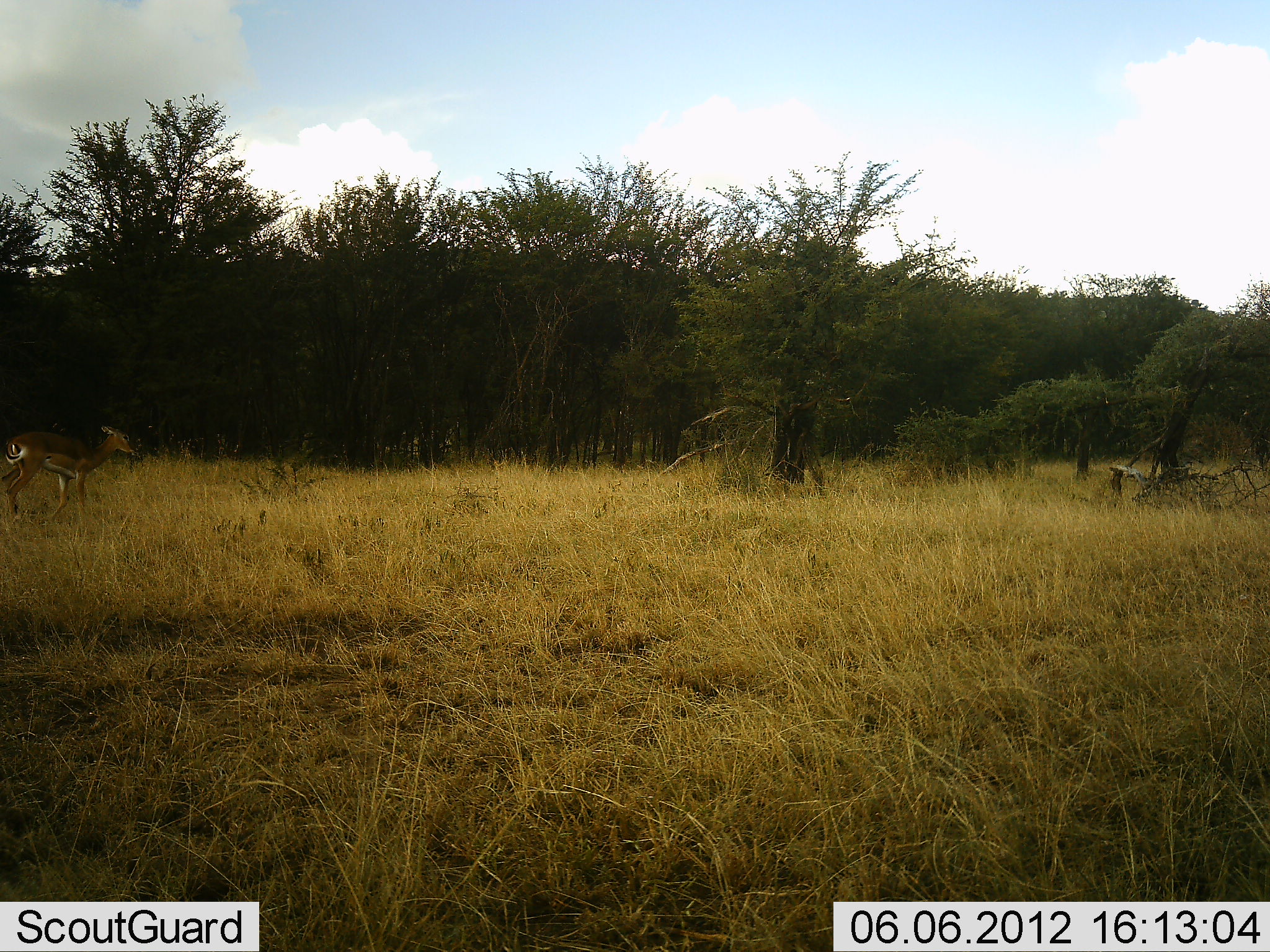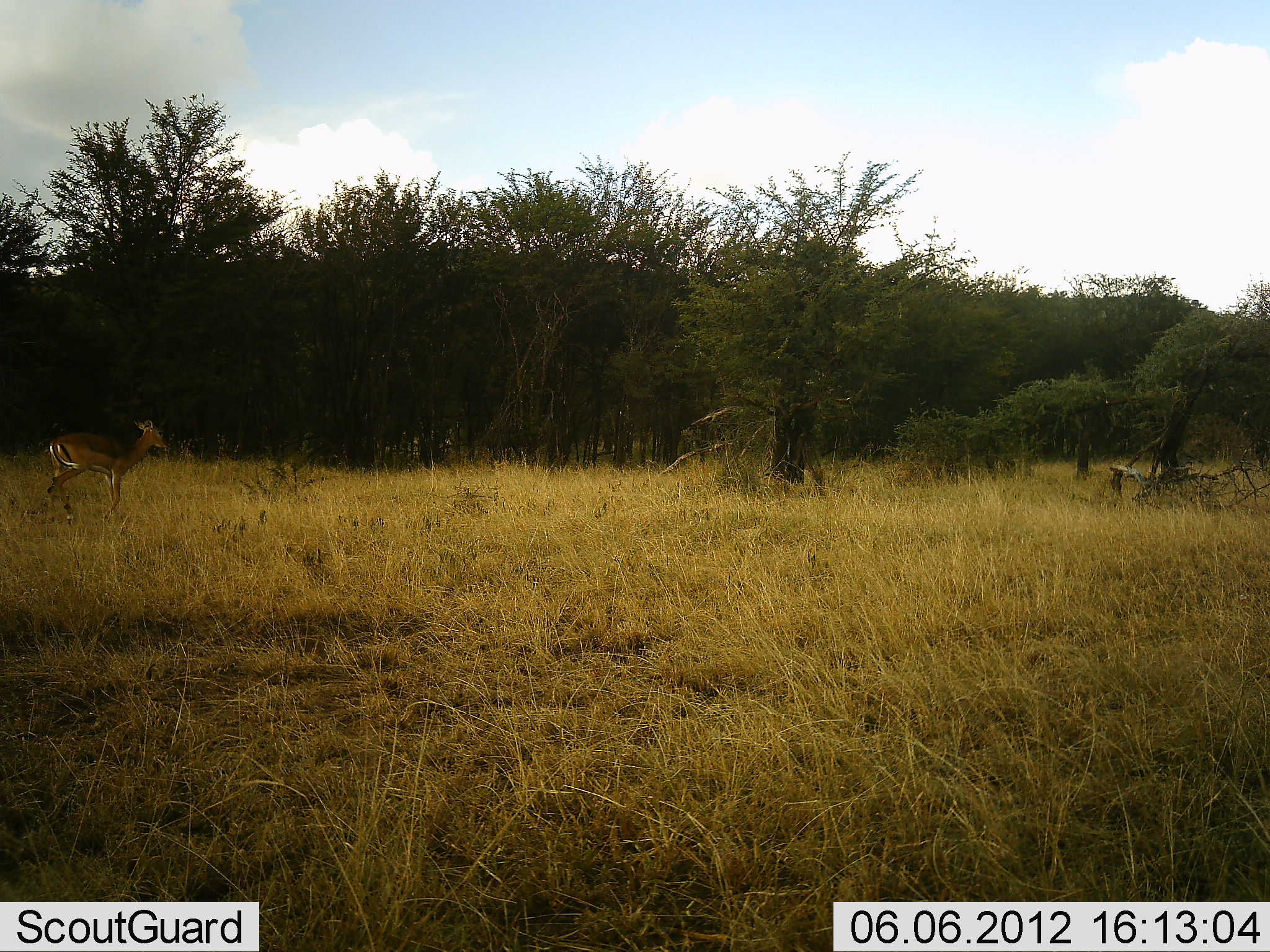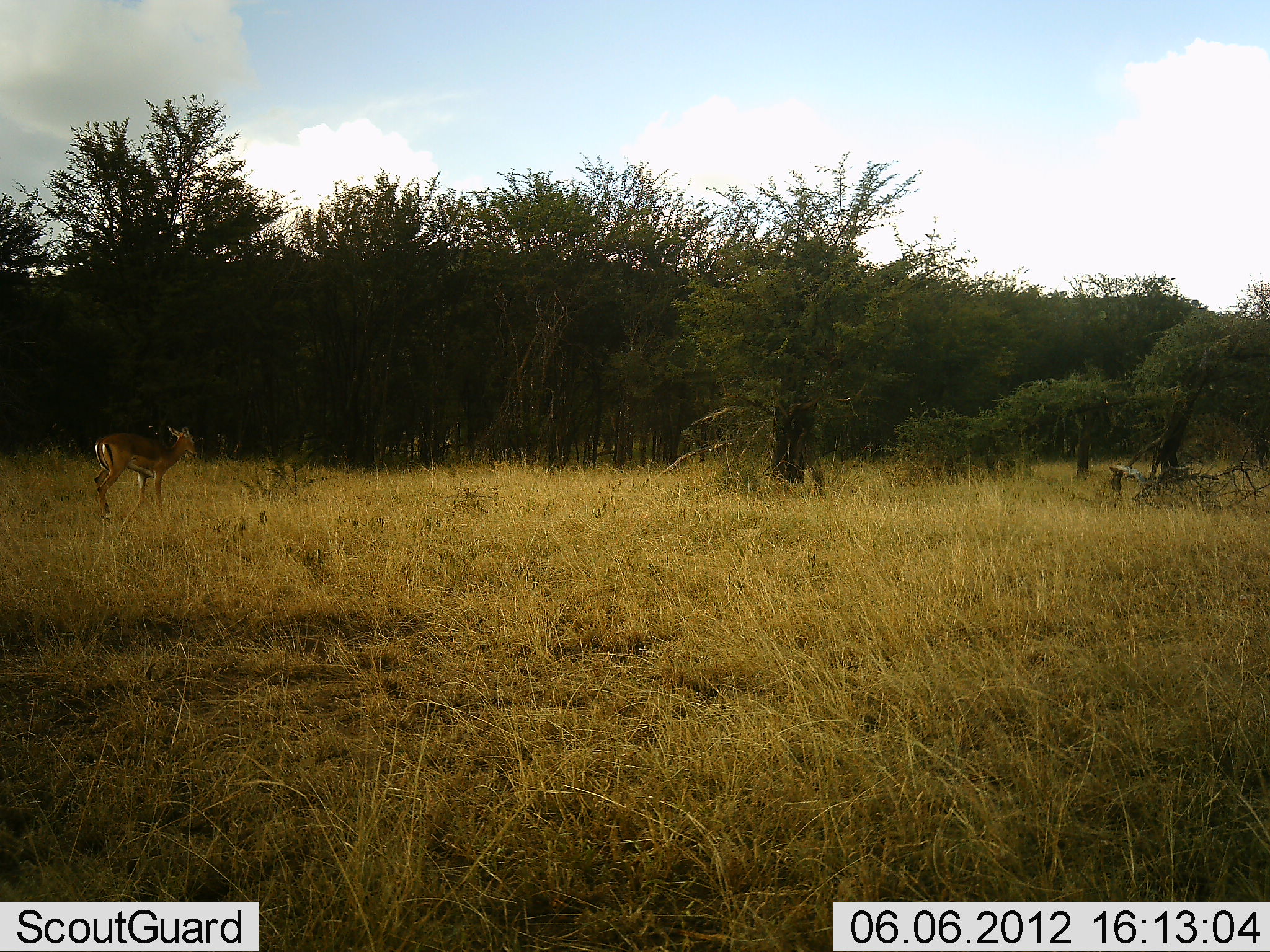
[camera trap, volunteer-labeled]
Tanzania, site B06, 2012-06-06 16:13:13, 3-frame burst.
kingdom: Animalia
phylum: Chordata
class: Mammalia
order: Artiodactyla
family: Bovidae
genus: Aepyceros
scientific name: Aepyceros melampus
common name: impala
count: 1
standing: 0%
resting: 0%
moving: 100%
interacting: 0%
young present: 0%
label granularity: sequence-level